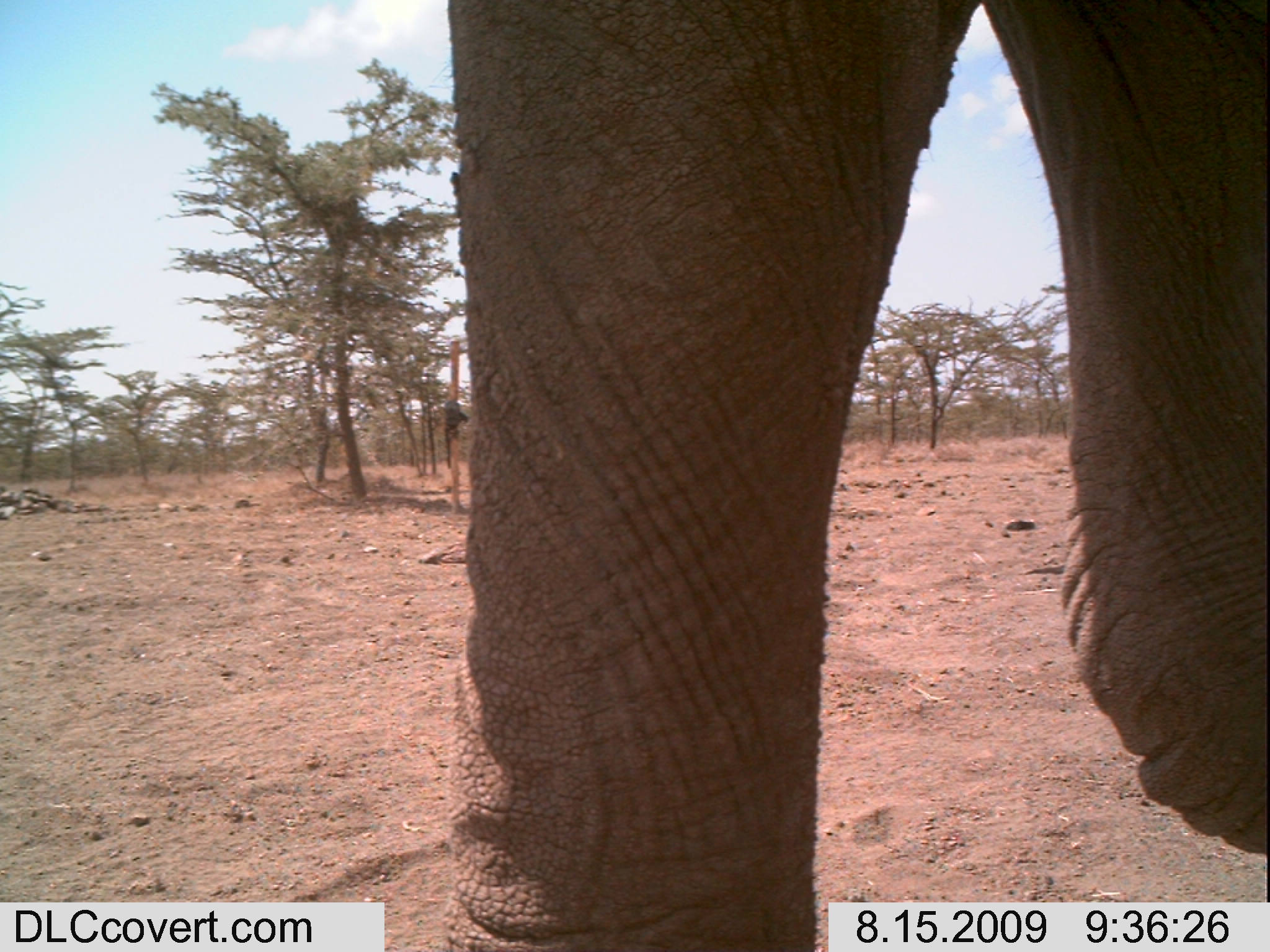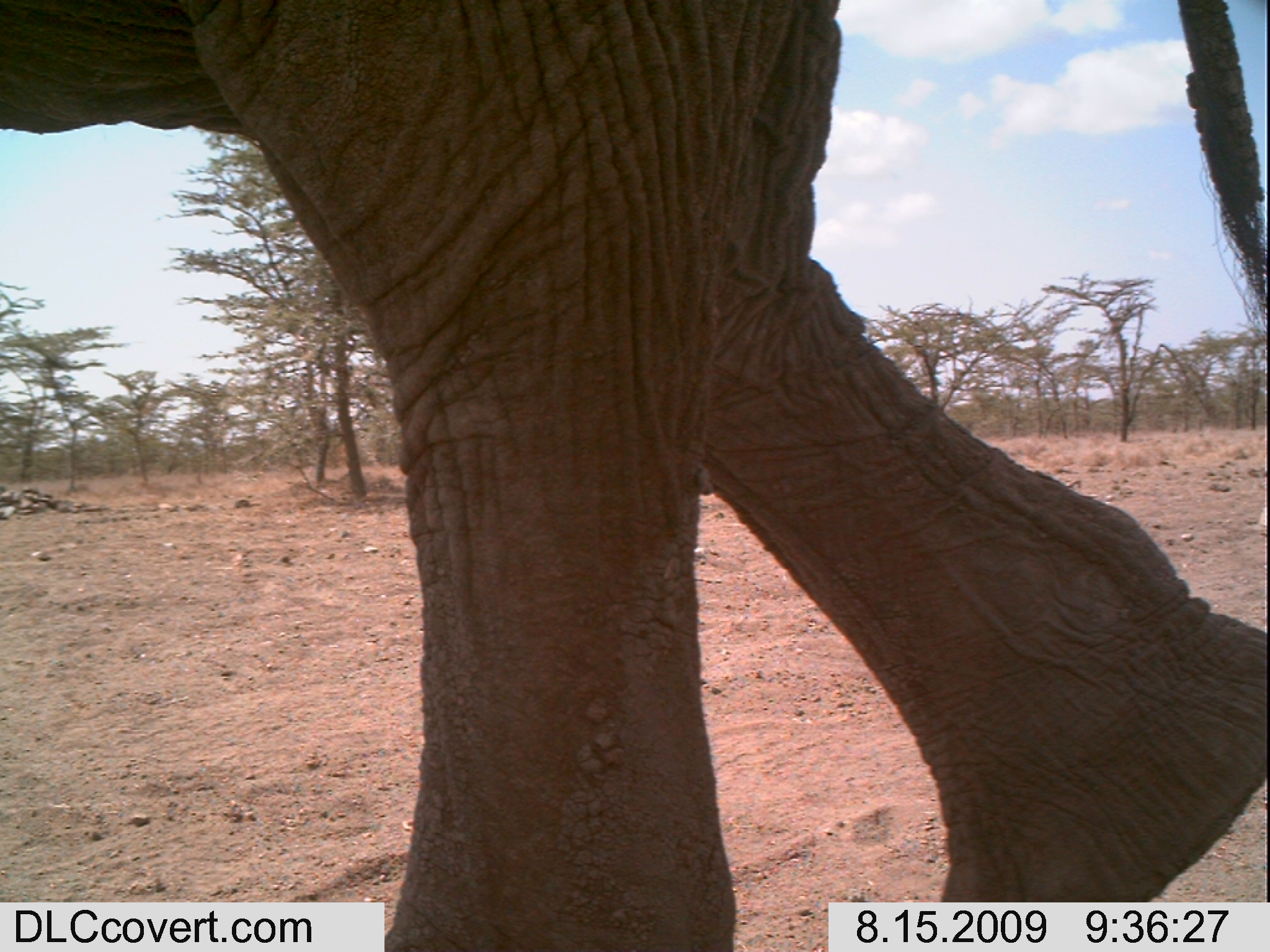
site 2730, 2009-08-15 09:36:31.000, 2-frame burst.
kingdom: Animalia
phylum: Chordata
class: Mammalia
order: Proboscidea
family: Elephantidae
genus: Loxodonta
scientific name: Loxodonta africana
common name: african bush elephant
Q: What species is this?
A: Loxodonta africana (african bush elephant).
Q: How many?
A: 1.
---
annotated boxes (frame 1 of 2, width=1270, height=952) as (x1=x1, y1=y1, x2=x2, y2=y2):
loxodonta africana: (x1=443, y1=0, x2=1270, y2=951)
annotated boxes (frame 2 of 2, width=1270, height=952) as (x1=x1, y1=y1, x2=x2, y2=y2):
loxodonta africana: (x1=0, y1=0, x2=1268, y2=952)